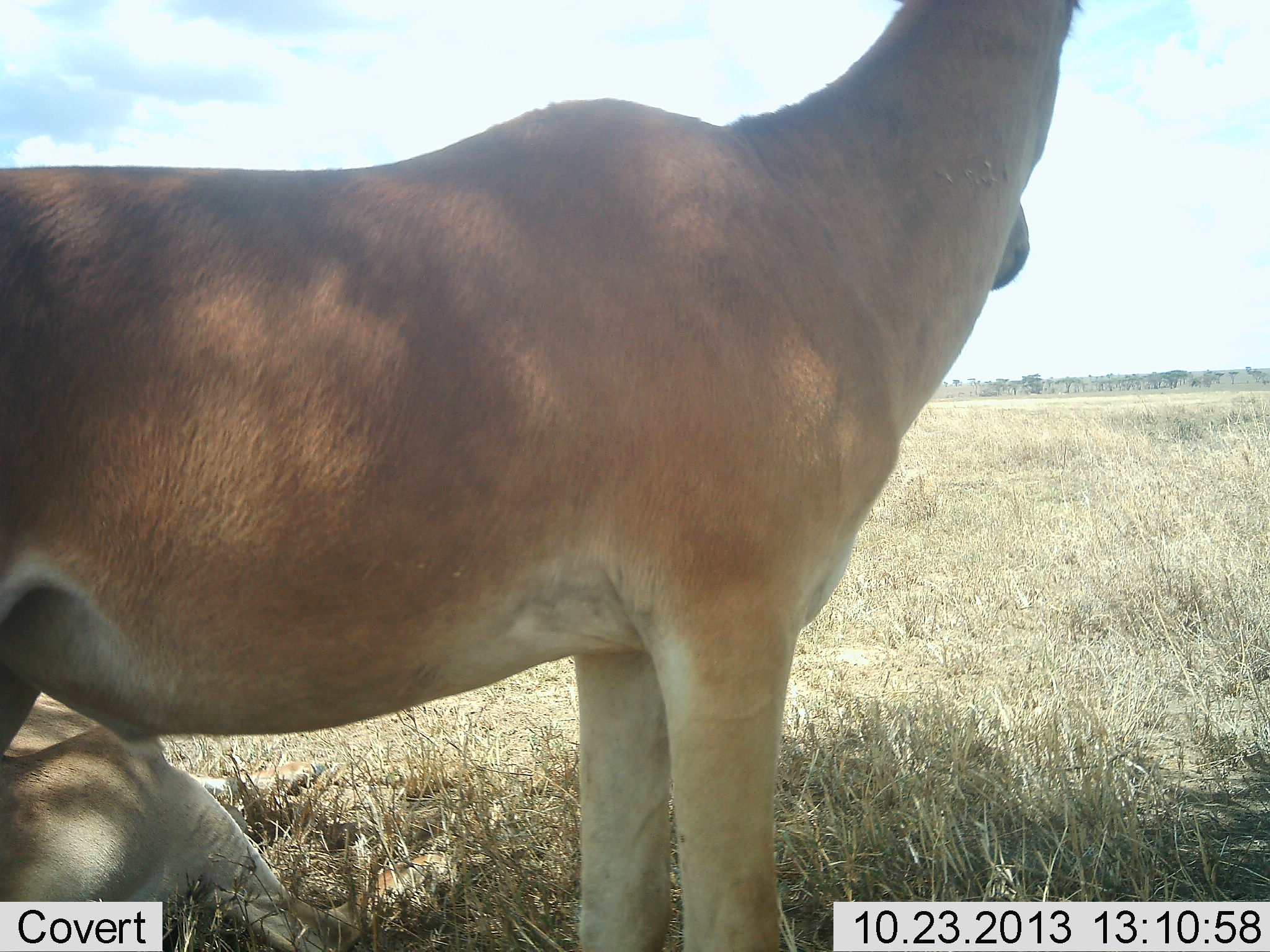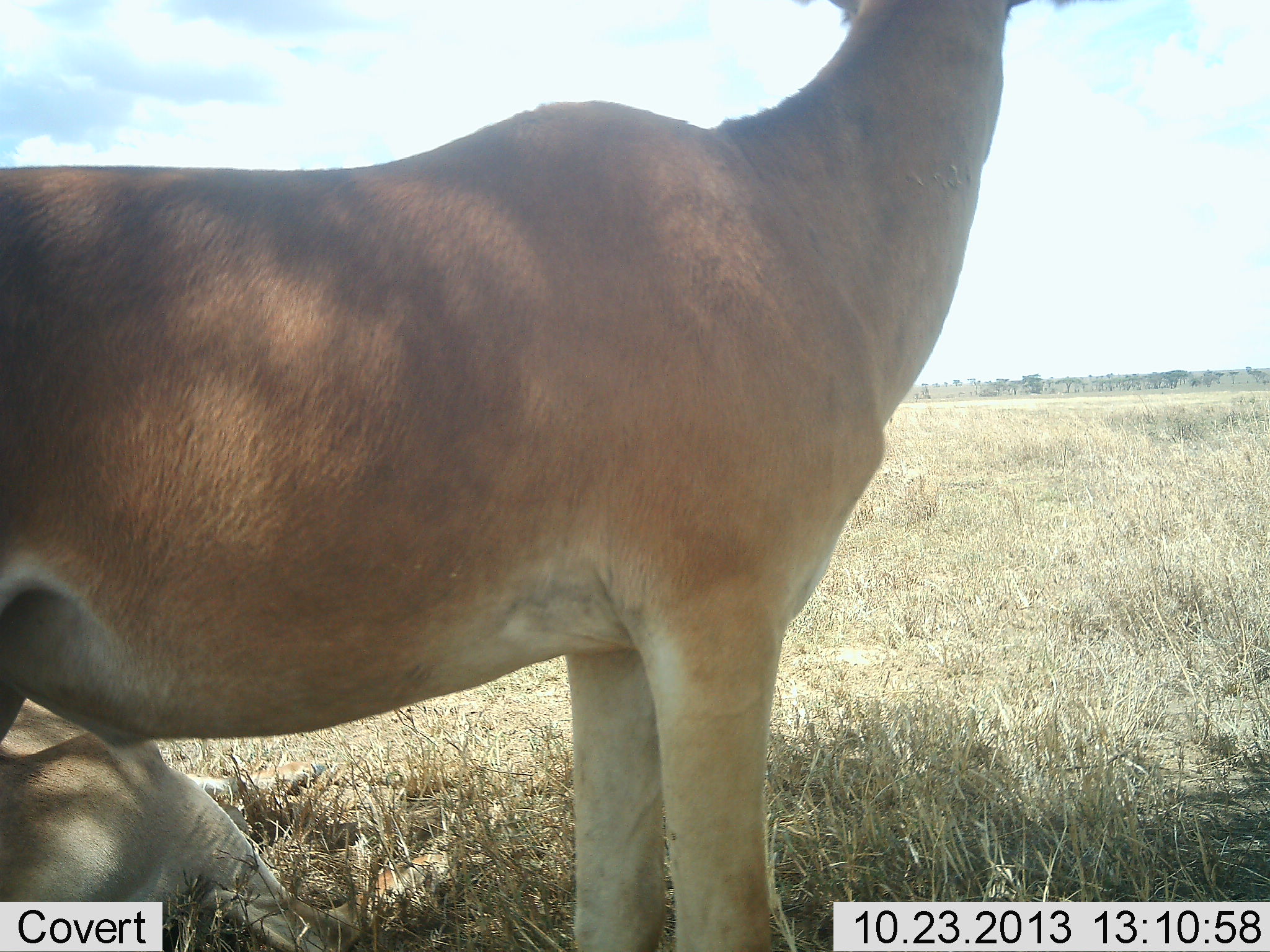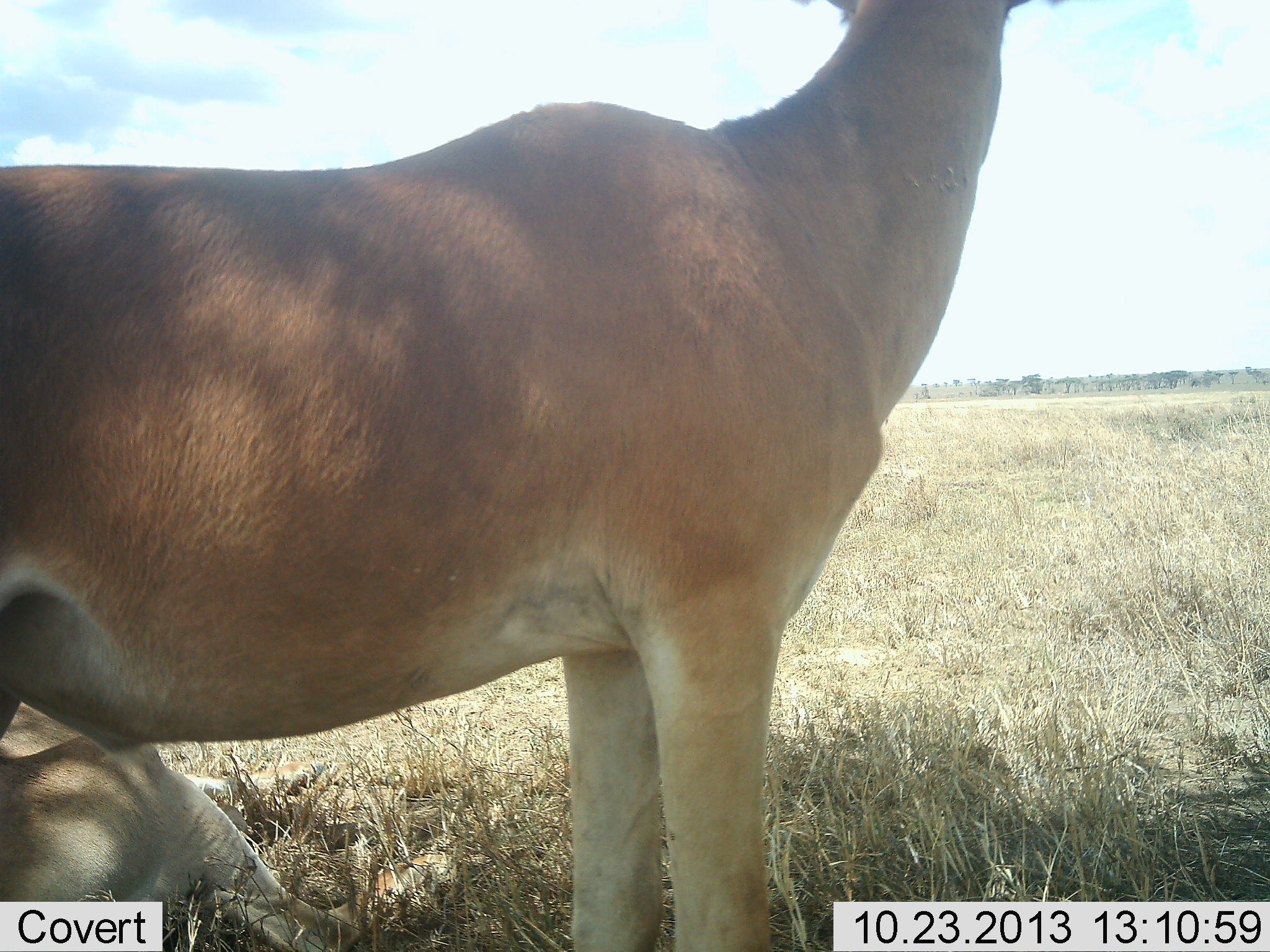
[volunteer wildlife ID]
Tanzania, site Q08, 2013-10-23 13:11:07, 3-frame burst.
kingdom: Animalia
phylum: Chordata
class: Mammalia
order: Artiodactyla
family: Bovidae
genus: Alcelaphus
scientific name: Alcelaphus buselaphus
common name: hartebeest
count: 2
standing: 92%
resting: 92%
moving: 0%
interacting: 0%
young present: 0%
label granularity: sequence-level